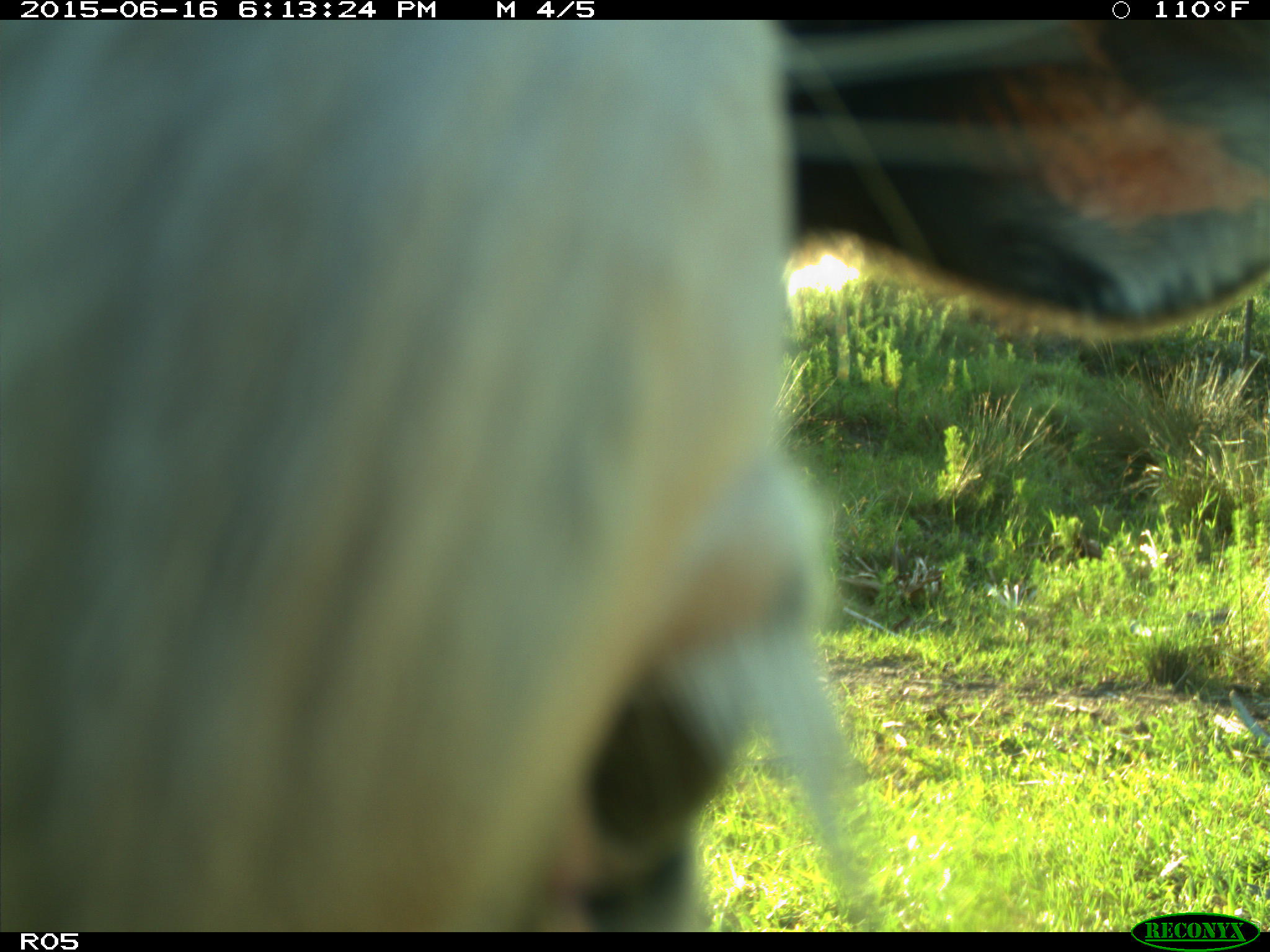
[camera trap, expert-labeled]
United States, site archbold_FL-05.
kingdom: Animalia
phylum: Chordata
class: Mammalia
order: Artiodactyla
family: Bovidae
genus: Bos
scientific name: Bos taurus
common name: domestic cow